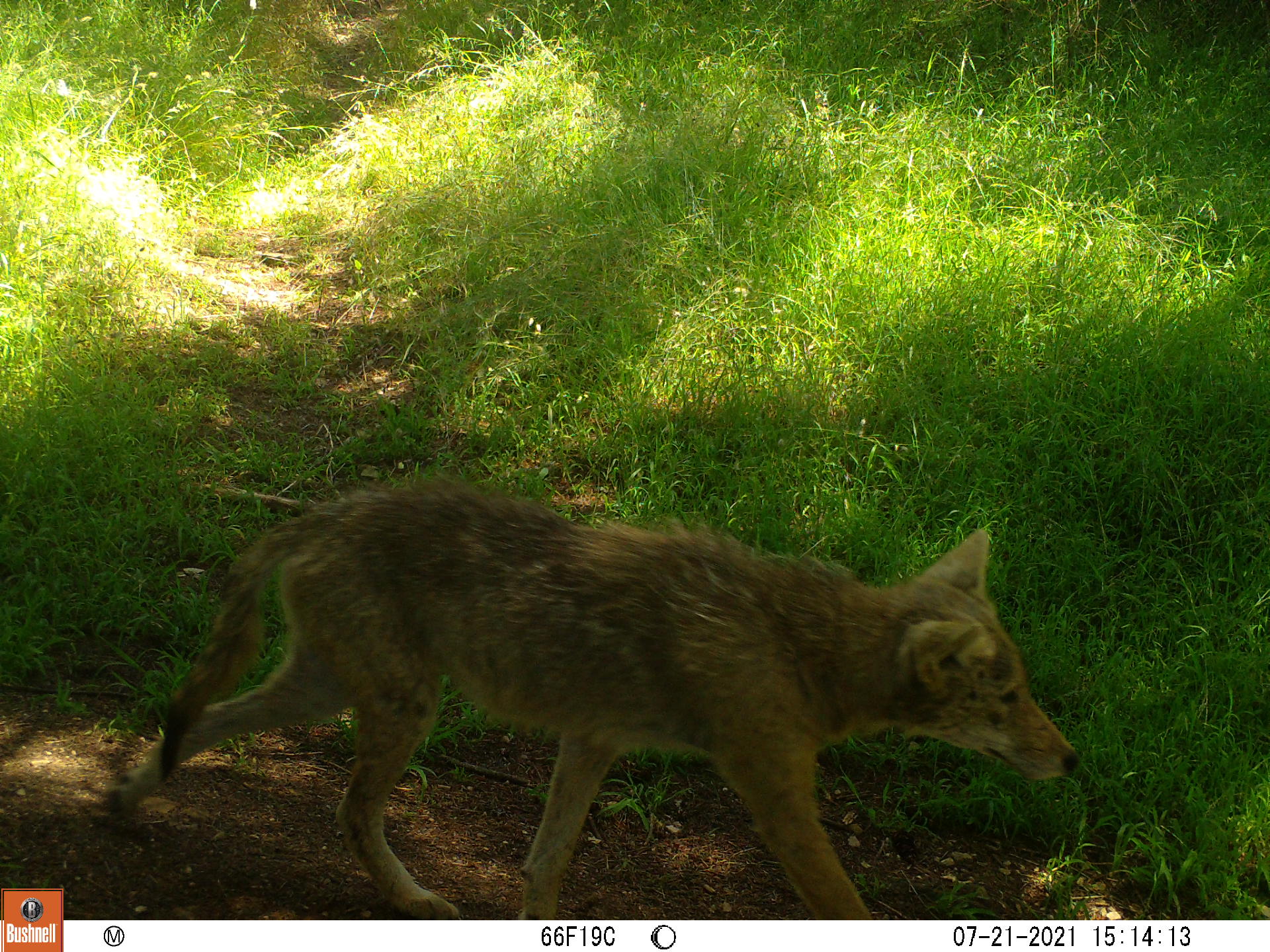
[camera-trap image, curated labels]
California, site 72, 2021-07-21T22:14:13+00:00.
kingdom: Animalia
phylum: Chordata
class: Mammalia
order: Carnivora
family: Canidae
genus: Canis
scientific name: Canis latrans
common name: coyote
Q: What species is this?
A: Coyote (Canis latrans).